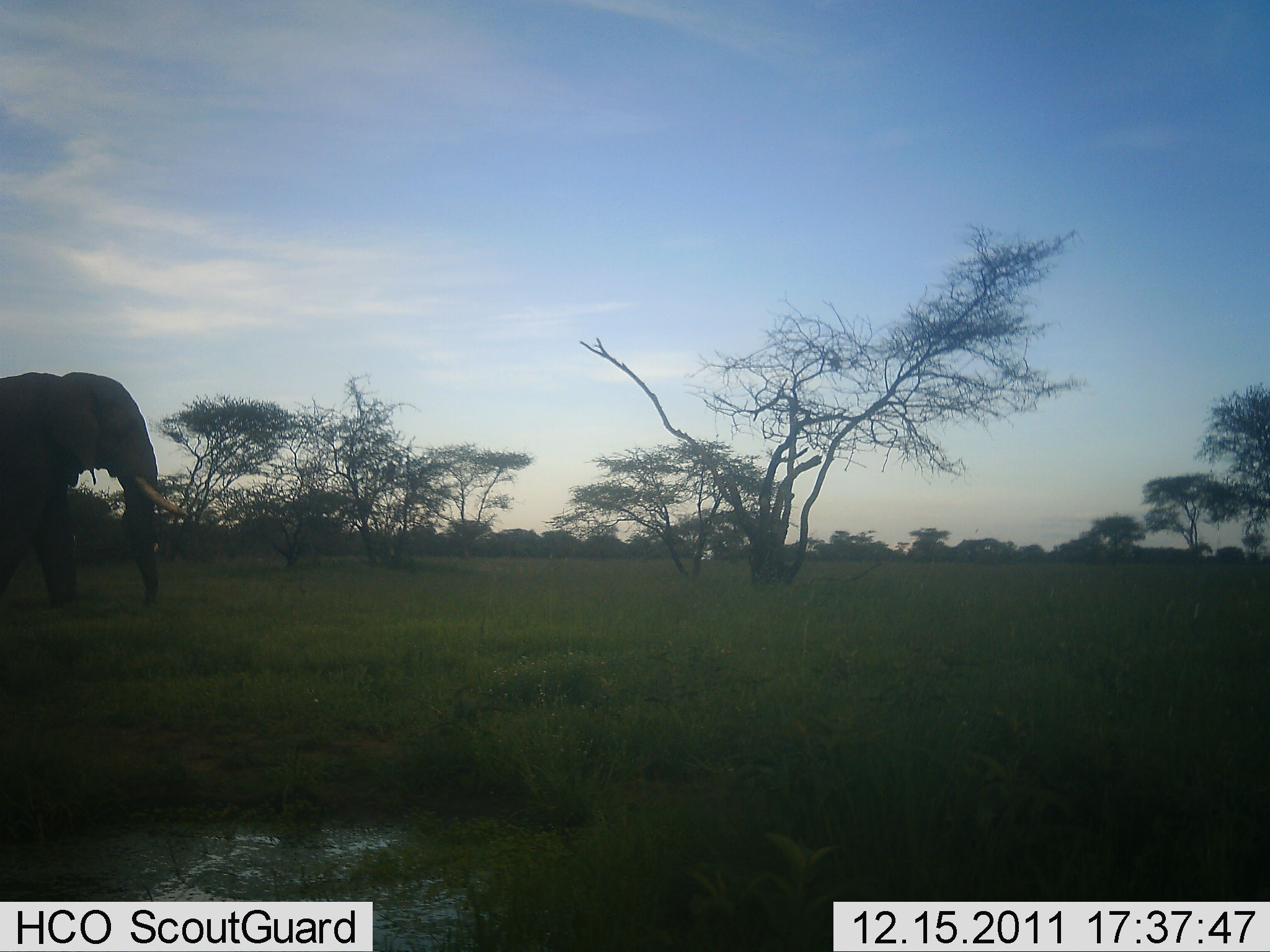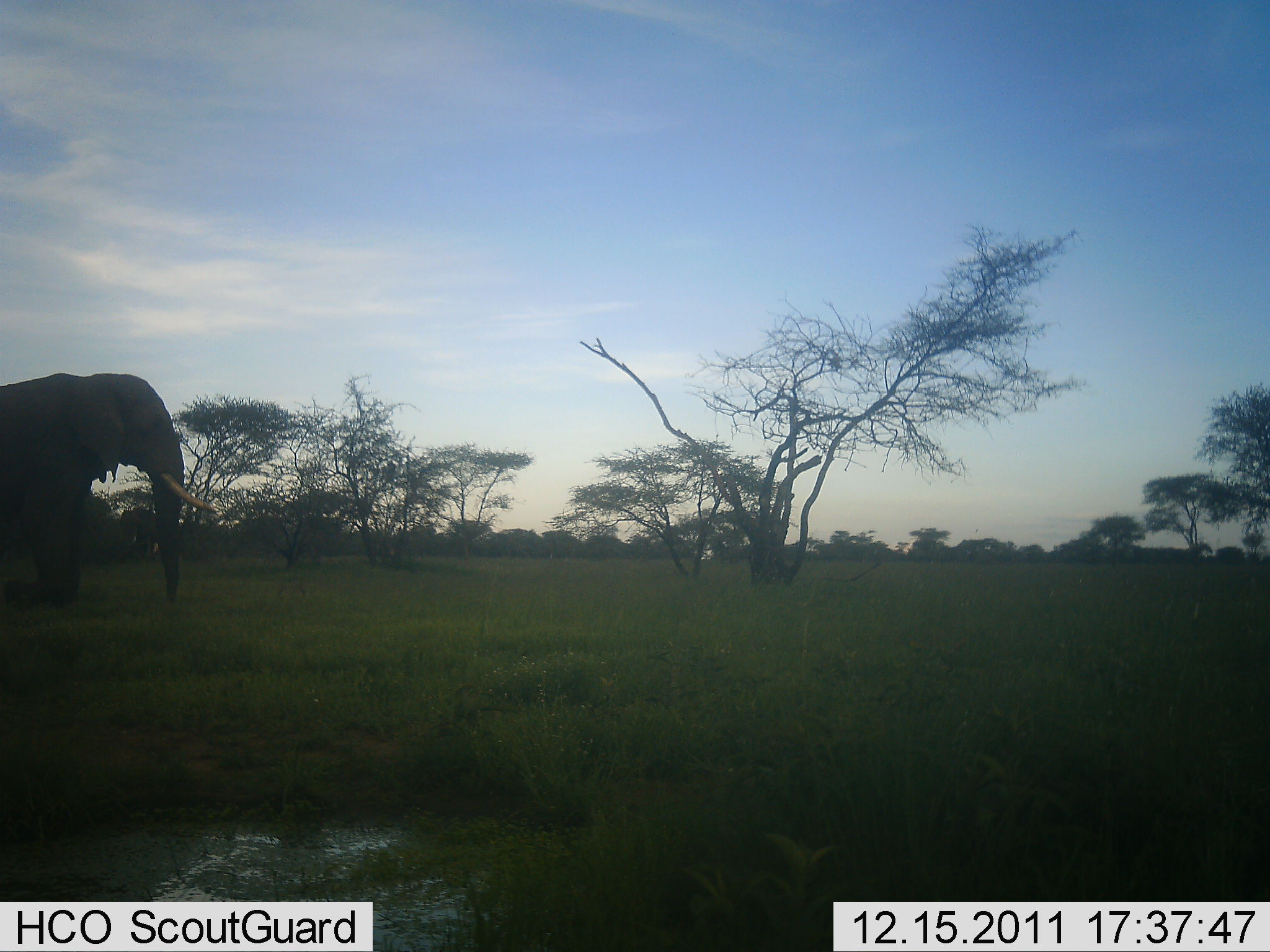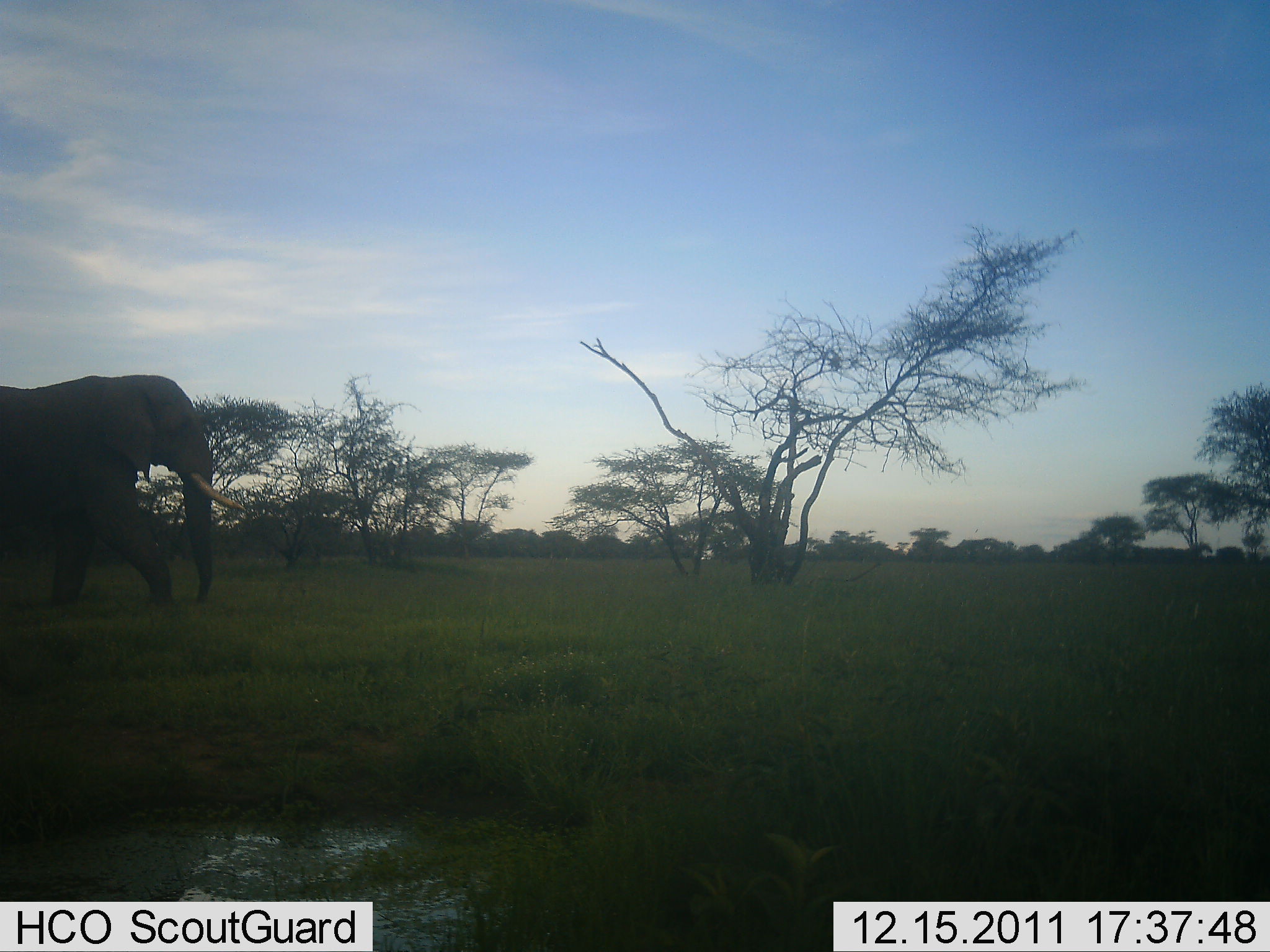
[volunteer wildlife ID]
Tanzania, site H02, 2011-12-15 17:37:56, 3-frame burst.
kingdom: Animalia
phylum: Chordata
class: Mammalia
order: Proboscidea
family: Elephantidae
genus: Loxodonta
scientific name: Loxodonta africana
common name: african bush elephant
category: elephant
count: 1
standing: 0%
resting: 0%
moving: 100%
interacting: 0%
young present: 0%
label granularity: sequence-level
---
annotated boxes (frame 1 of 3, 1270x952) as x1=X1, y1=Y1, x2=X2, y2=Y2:
animal: x1=0, y1=367, x2=188, y2=608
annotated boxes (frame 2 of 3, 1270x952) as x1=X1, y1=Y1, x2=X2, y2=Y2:
animal: x1=0, y1=368, x2=221, y2=611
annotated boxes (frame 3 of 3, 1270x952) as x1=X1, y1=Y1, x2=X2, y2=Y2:
animal: x1=0, y1=373, x2=248, y2=620